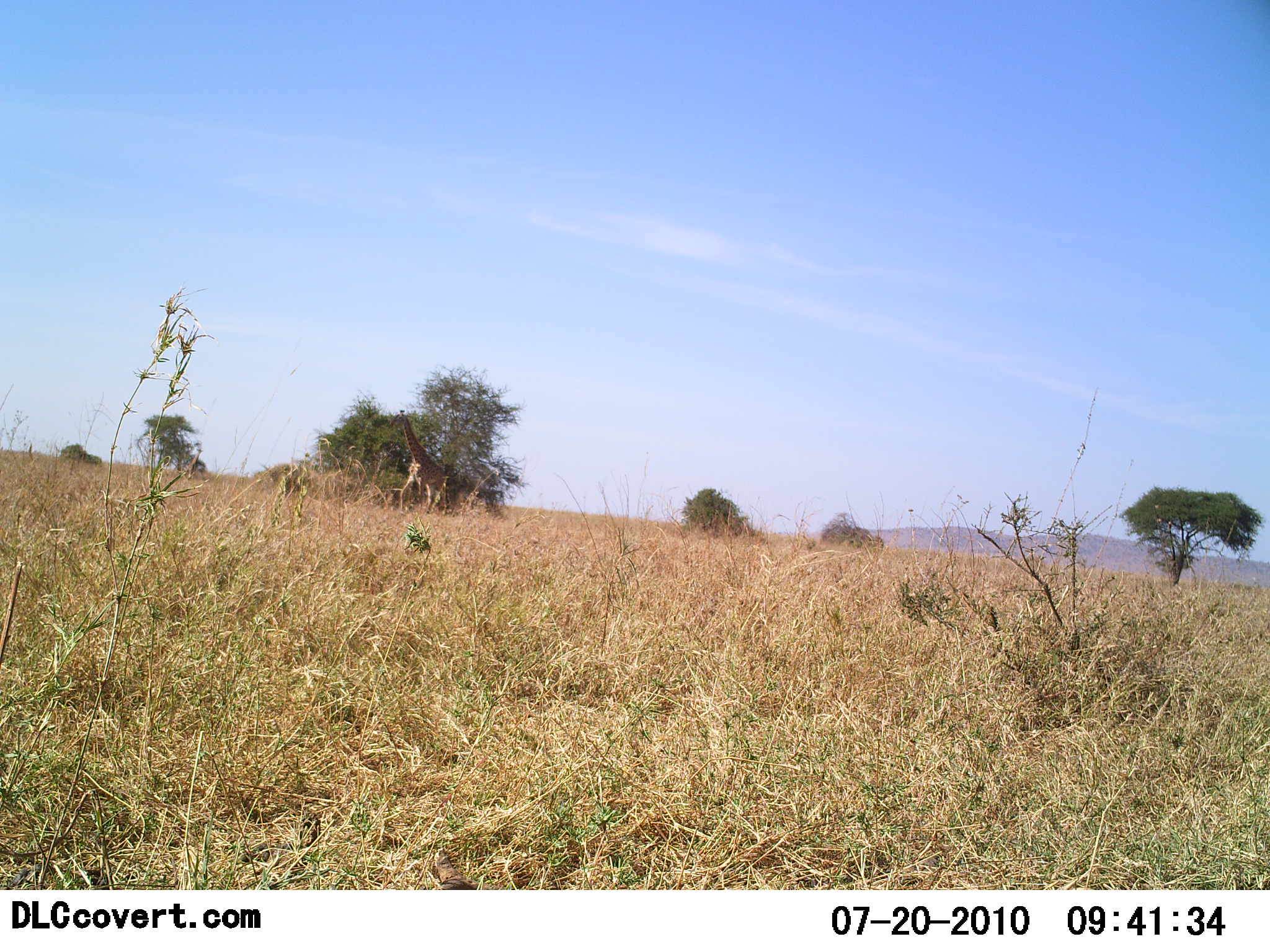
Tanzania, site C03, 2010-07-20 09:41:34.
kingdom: Animalia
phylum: Chordata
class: Mammalia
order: Artiodactyla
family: Giraffidae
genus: Giraffa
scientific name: Giraffa camelopardalis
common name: giraffe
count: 1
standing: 53%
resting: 0%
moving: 53%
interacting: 0%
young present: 0%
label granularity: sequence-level